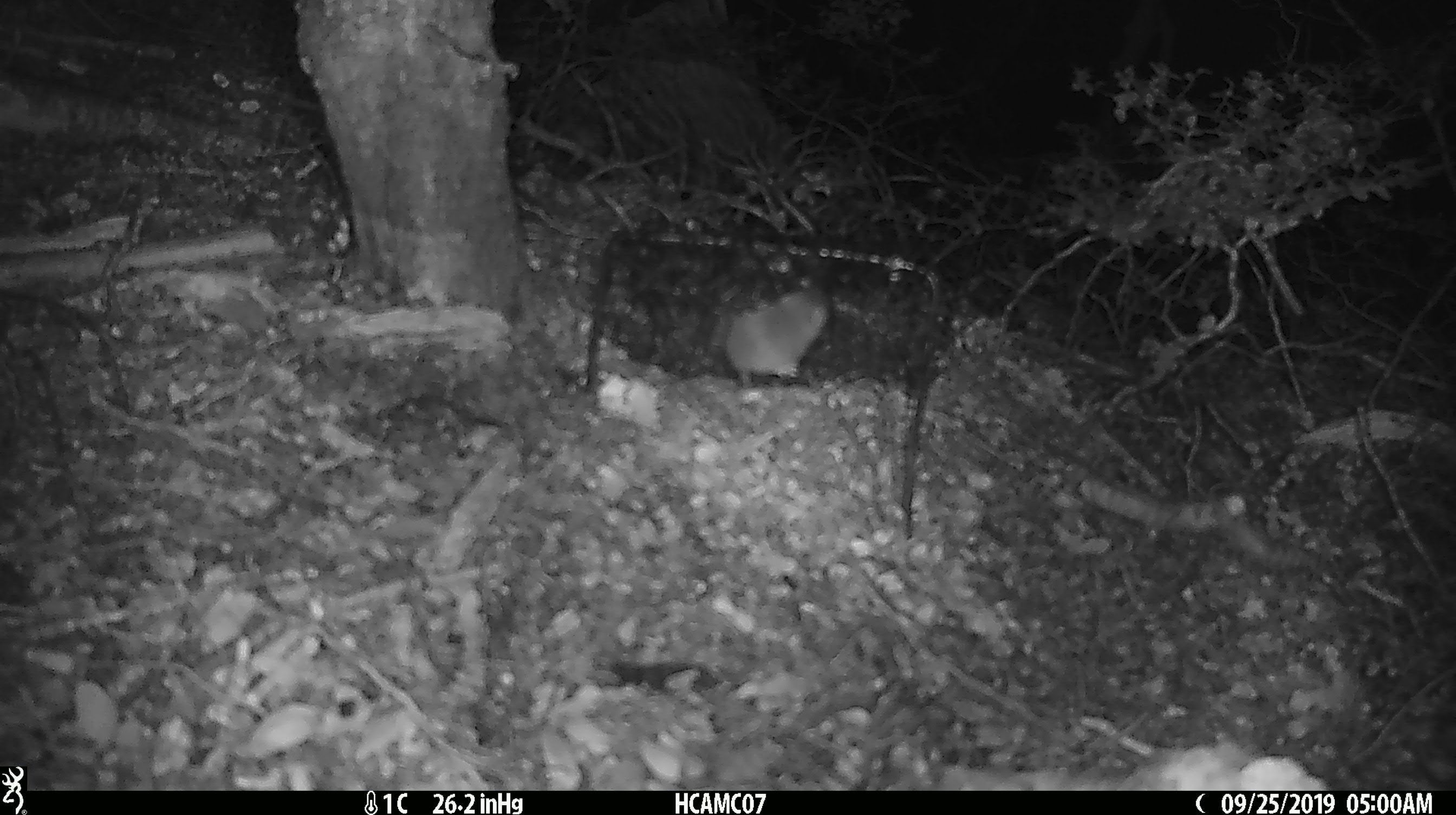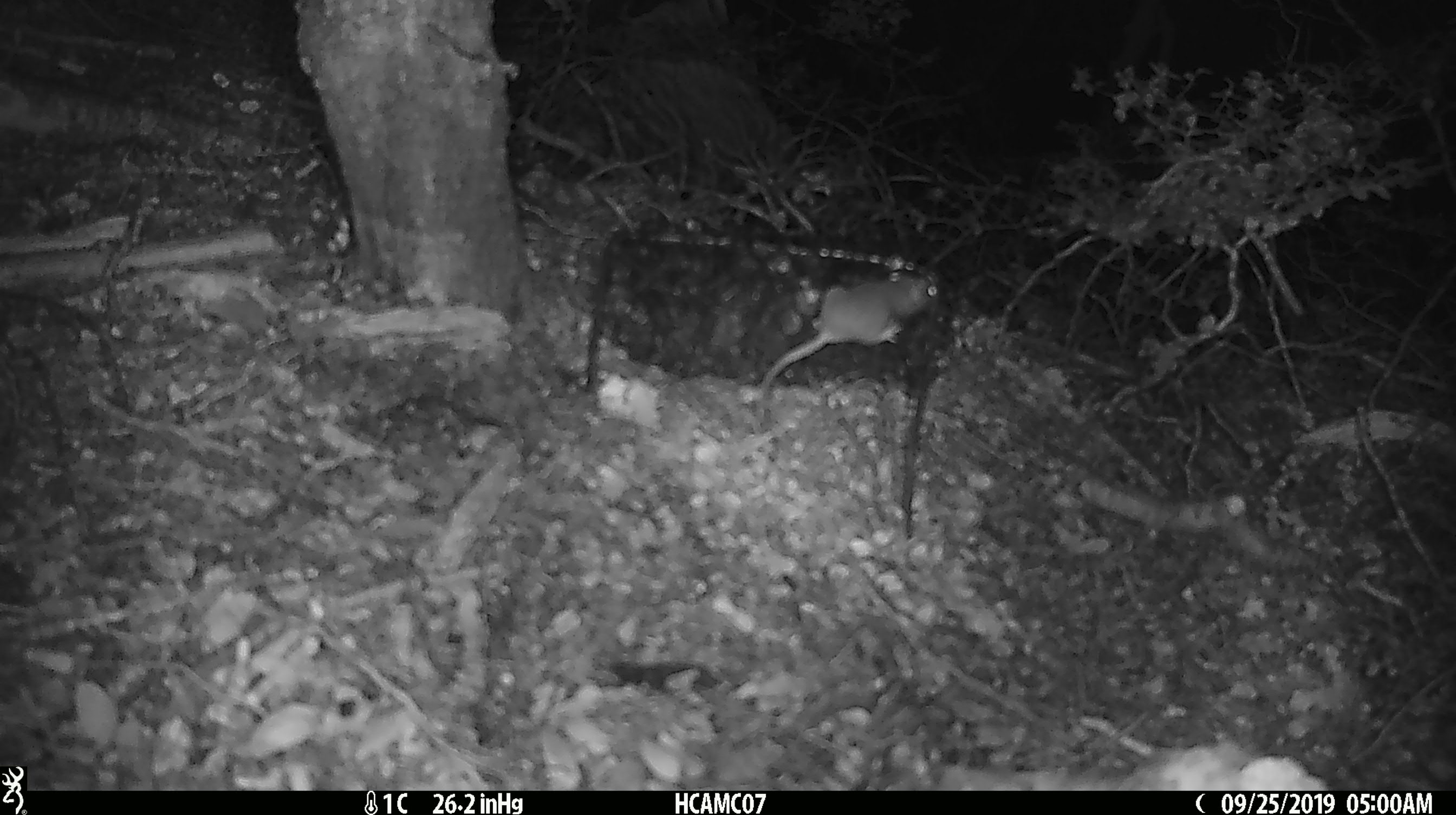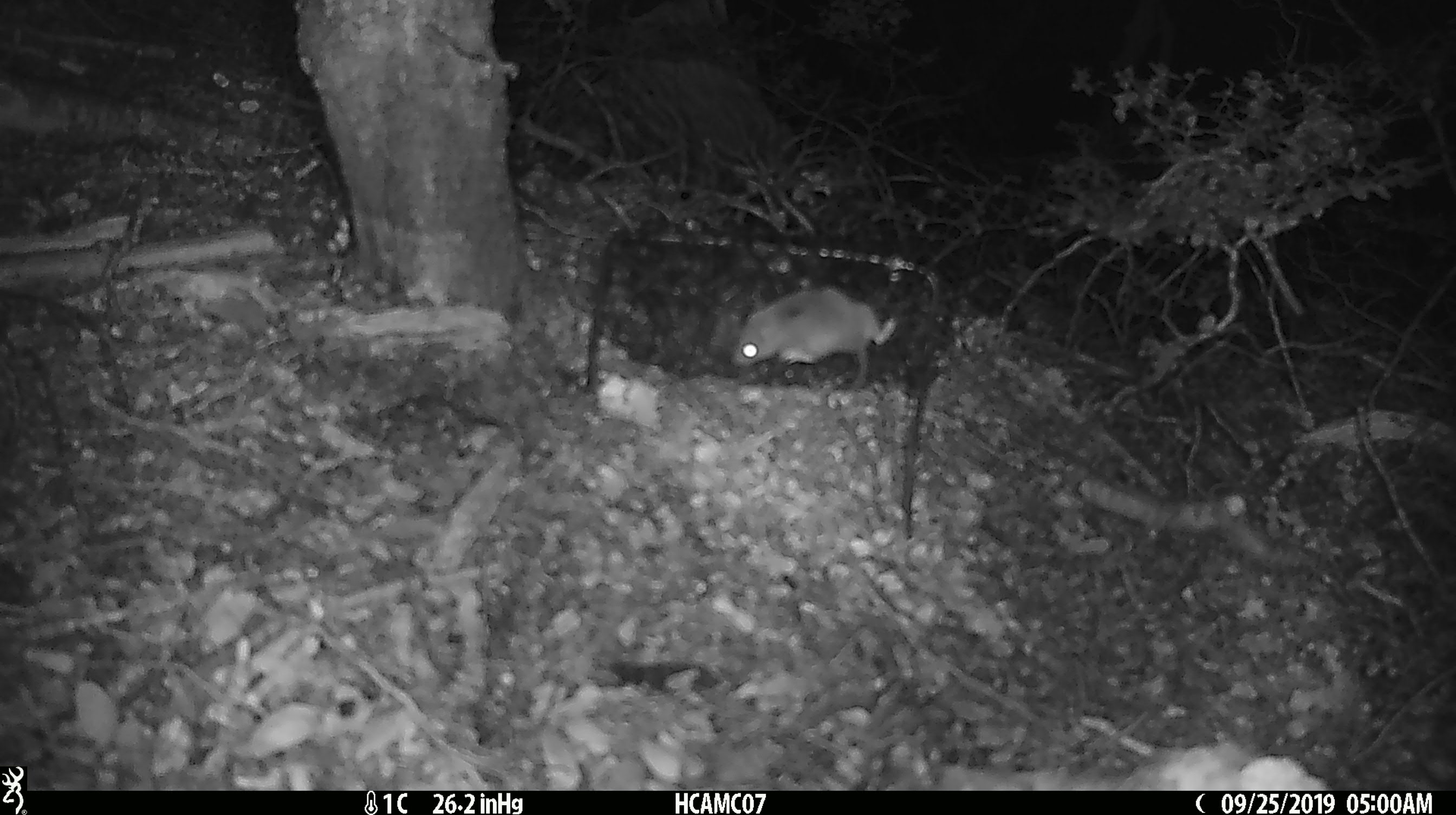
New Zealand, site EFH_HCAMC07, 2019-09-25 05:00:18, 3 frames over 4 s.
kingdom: Animalia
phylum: Chordata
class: Mammalia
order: Rodentia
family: Muridae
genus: Mus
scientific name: Mus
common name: mouse